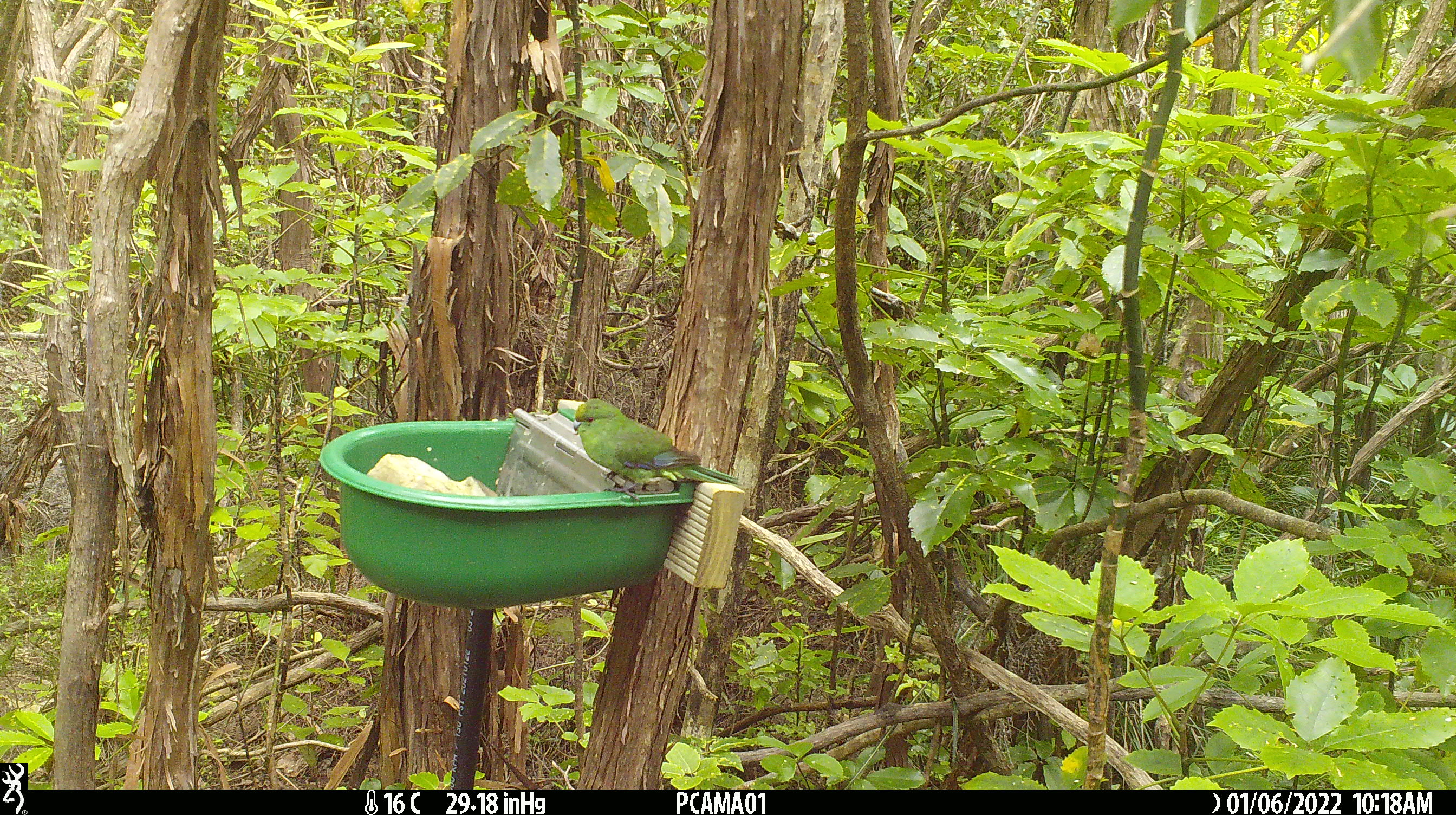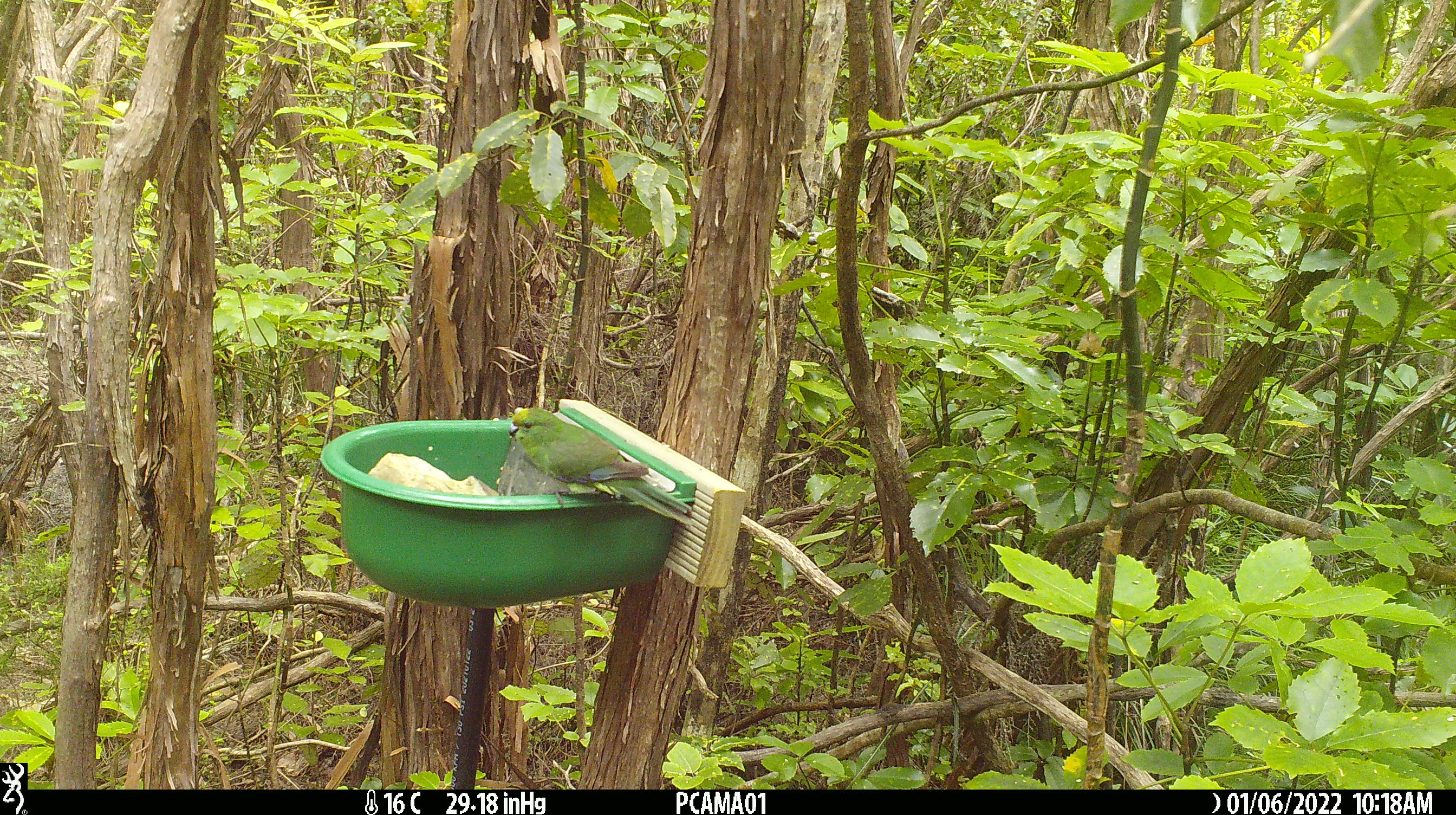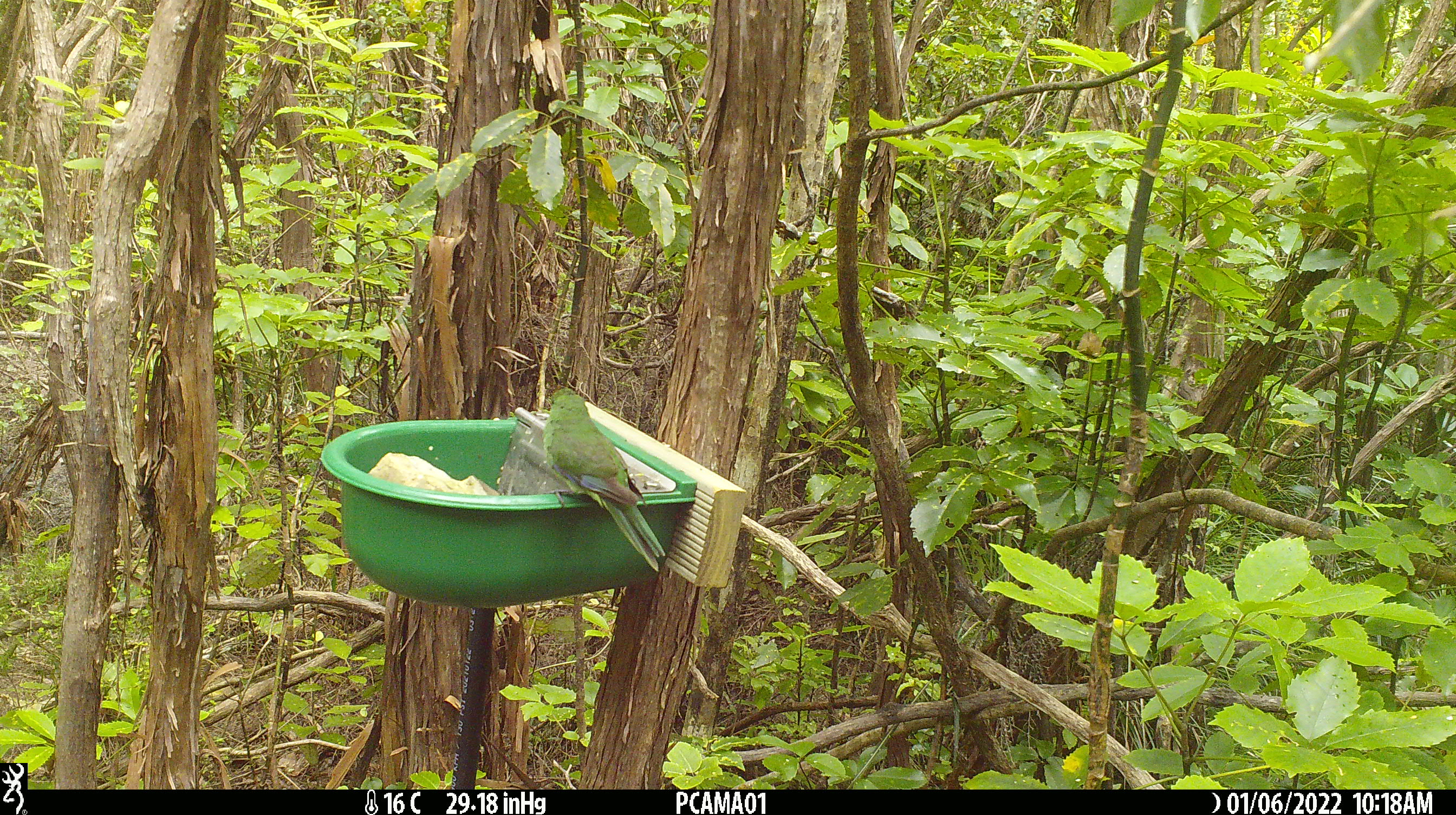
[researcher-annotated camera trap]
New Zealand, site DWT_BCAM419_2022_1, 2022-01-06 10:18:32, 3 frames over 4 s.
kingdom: Animalia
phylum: Chordata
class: Aves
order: Psittaciformes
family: Psittaculidae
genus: Cyanoramphus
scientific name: Cyanoramphus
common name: parakeet